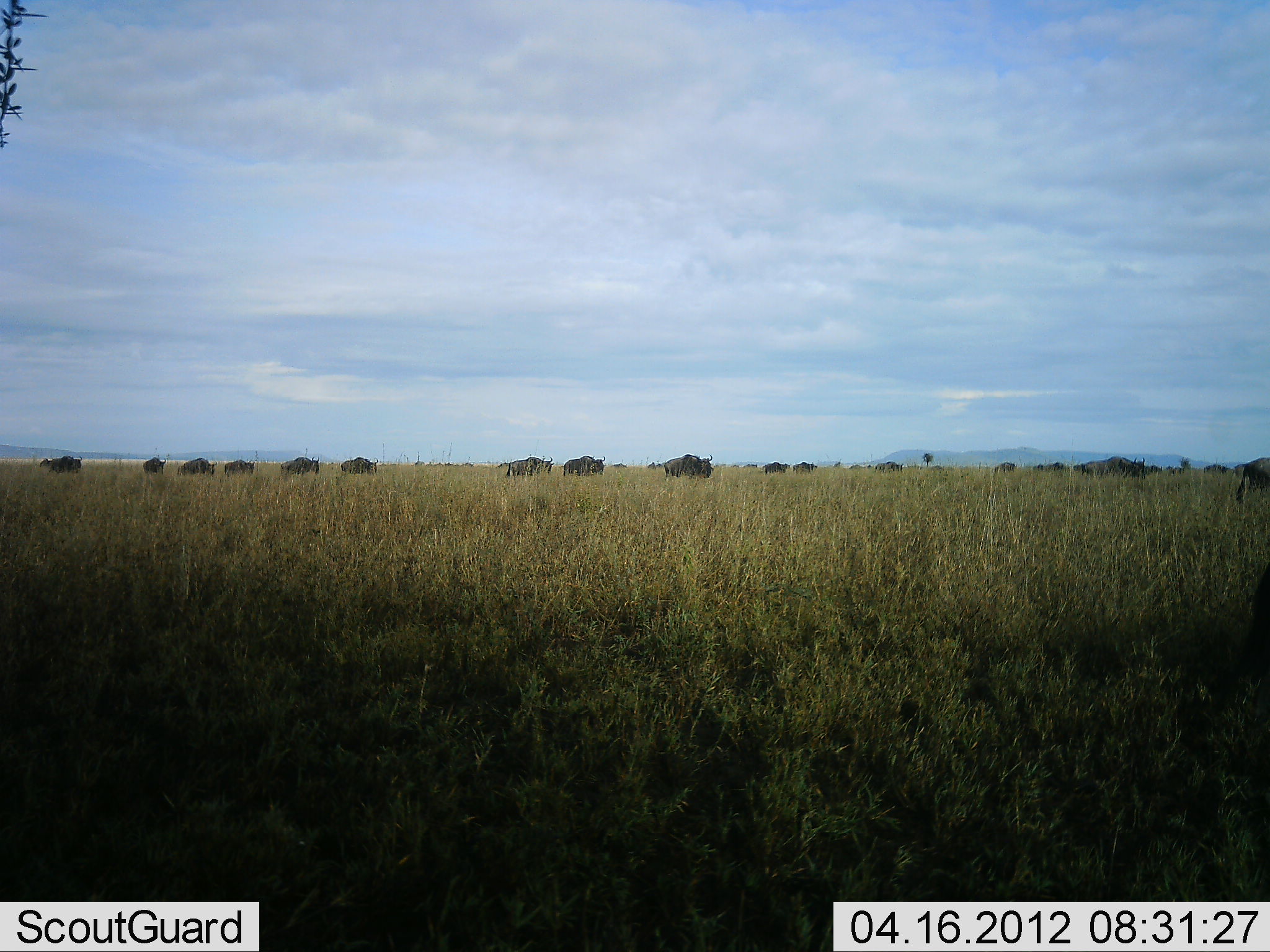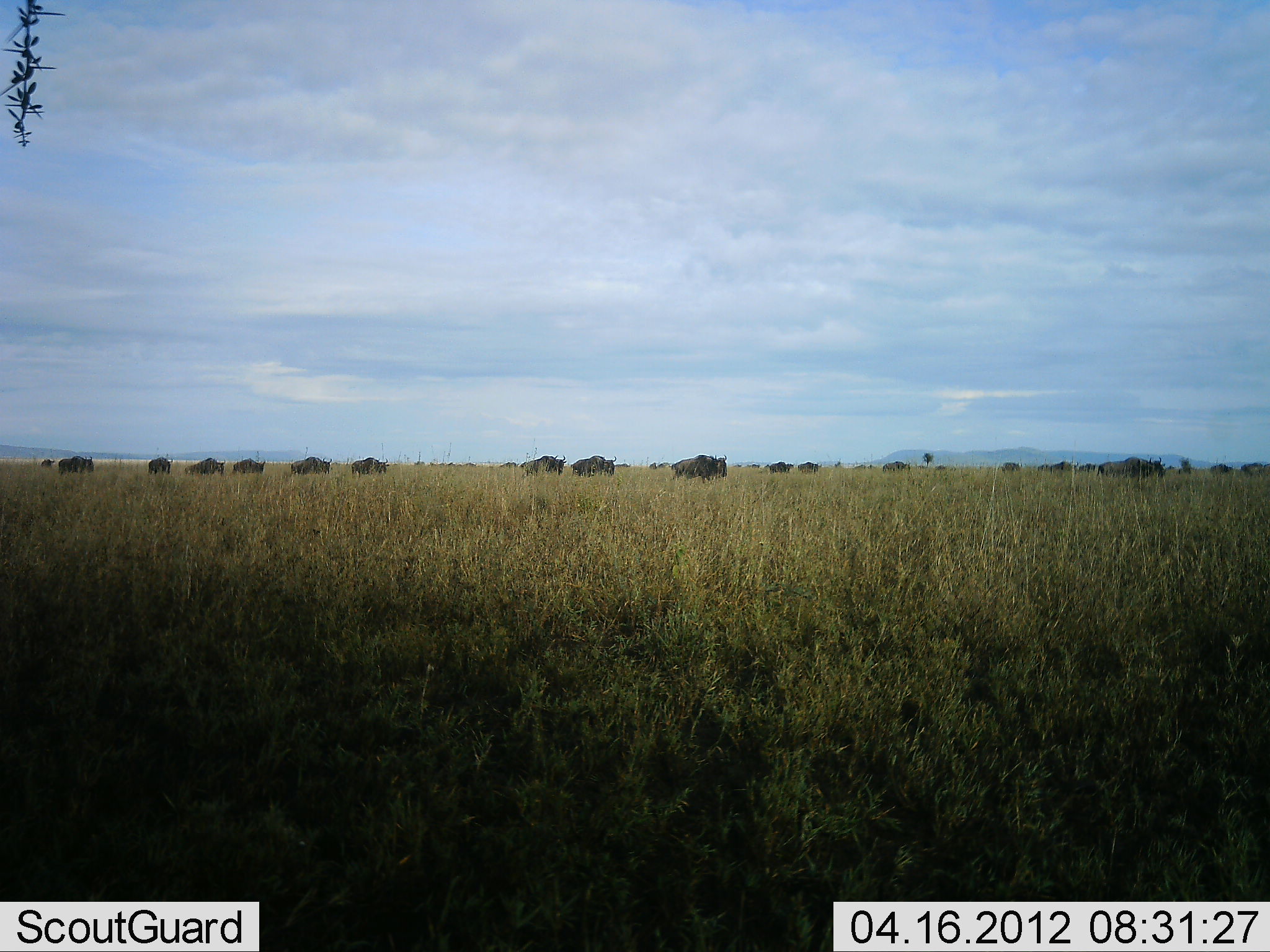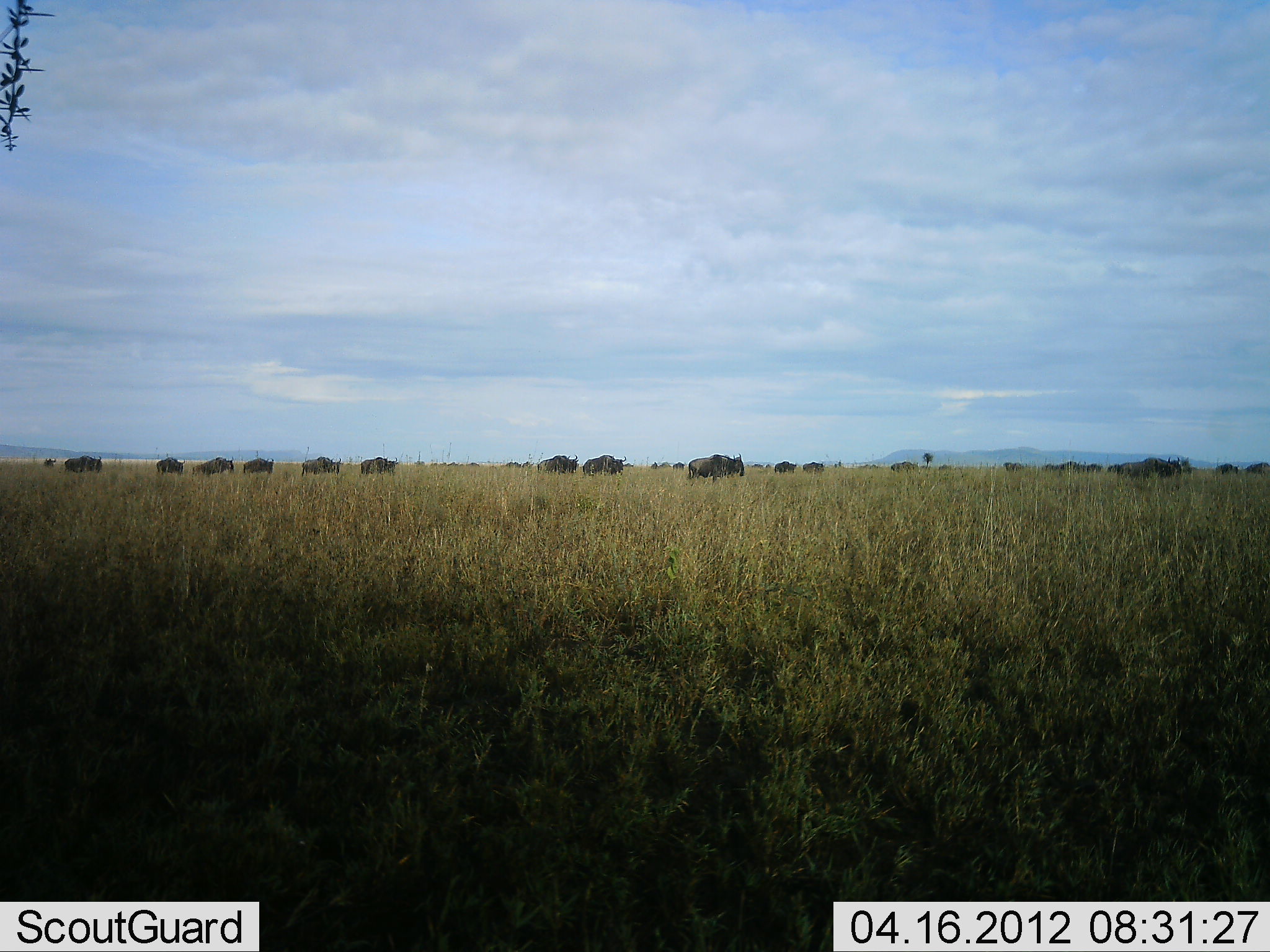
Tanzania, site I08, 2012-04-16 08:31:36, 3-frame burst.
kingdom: Animalia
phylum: Chordata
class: Mammalia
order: Artiodactyla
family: Bovidae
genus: Connochaetes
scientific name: Connochaetes taurinus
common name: blue wildebeest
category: wildebeest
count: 11-50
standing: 0%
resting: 0%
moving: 100%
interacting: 0%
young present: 0%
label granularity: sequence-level